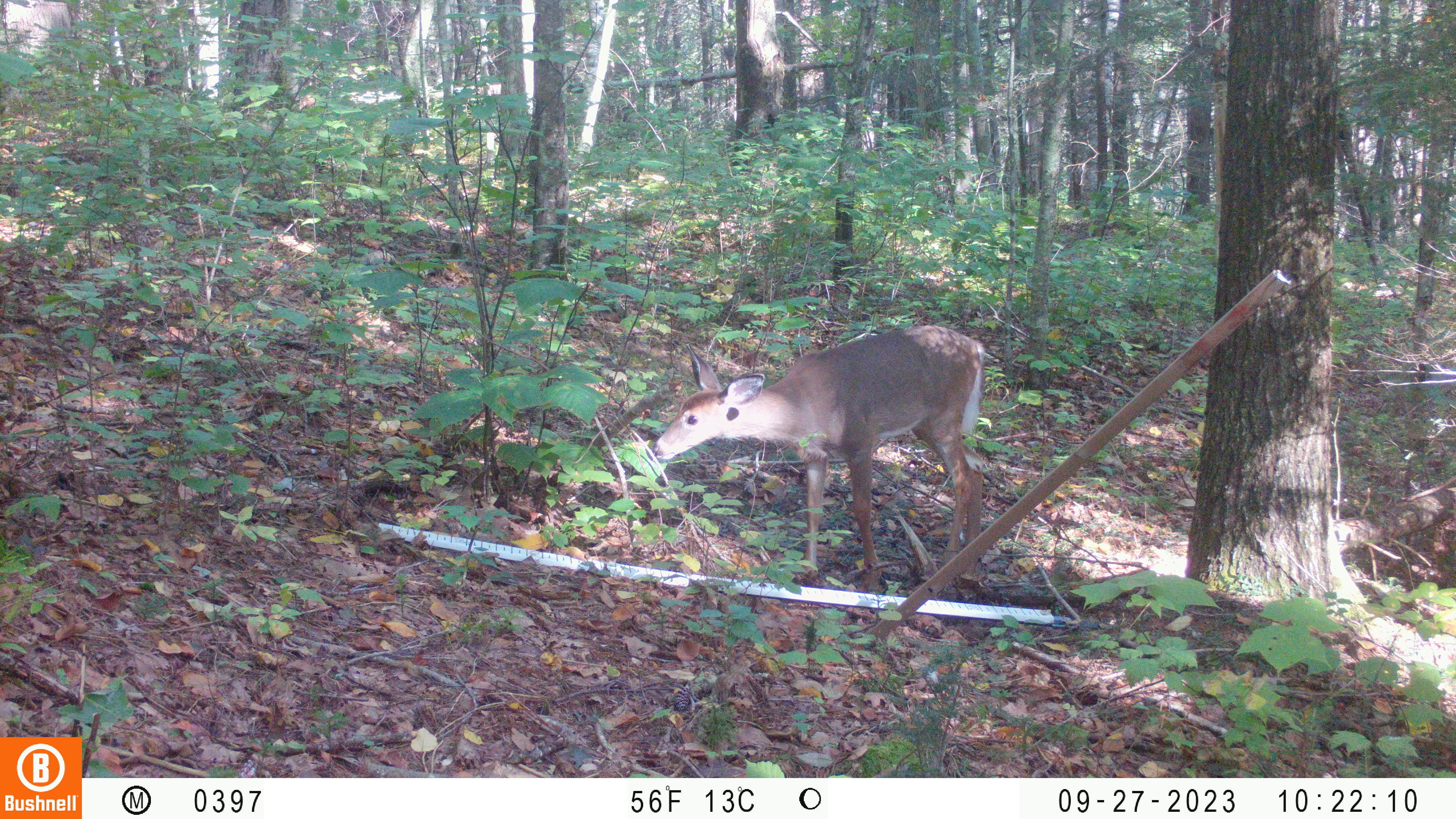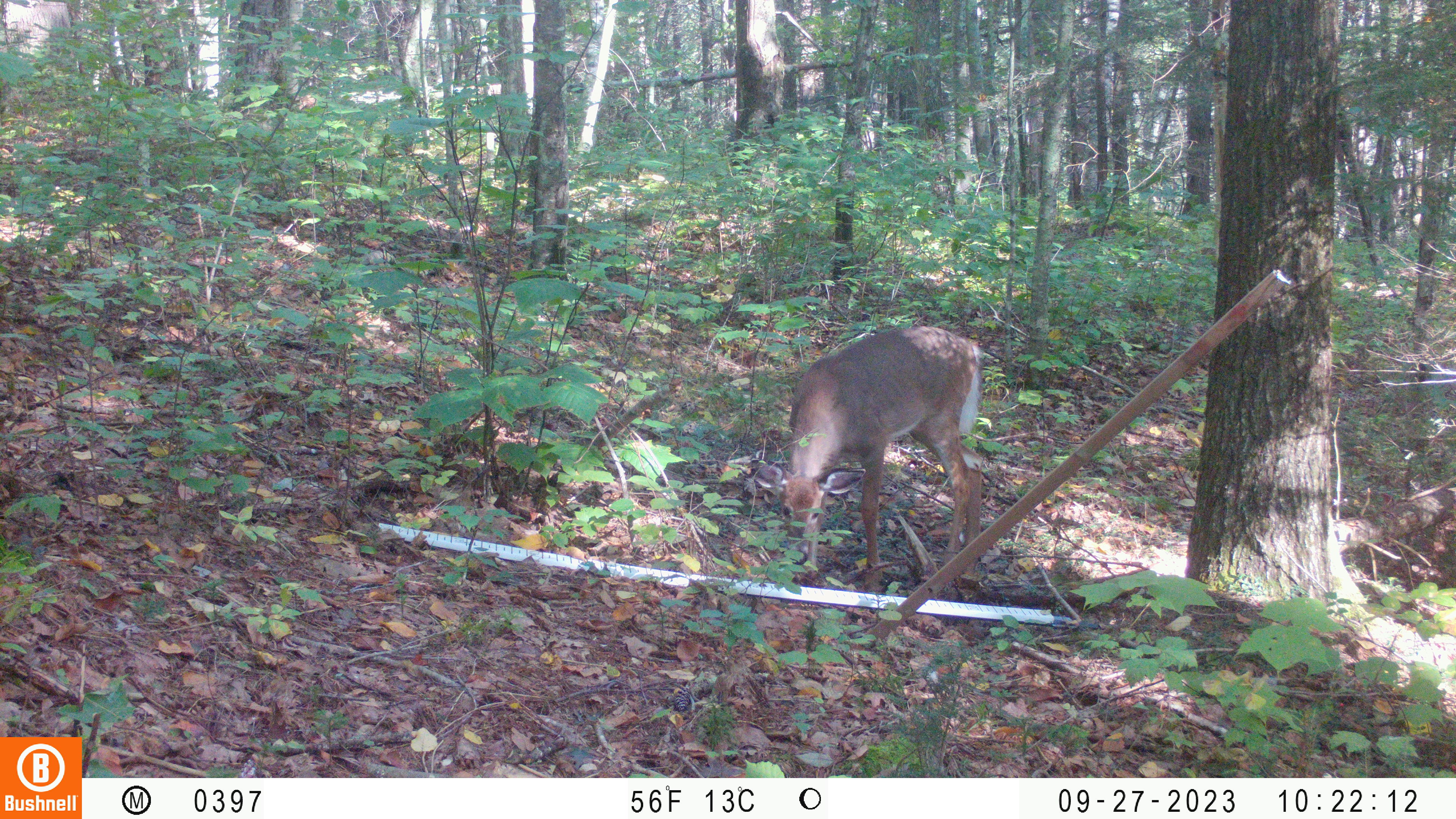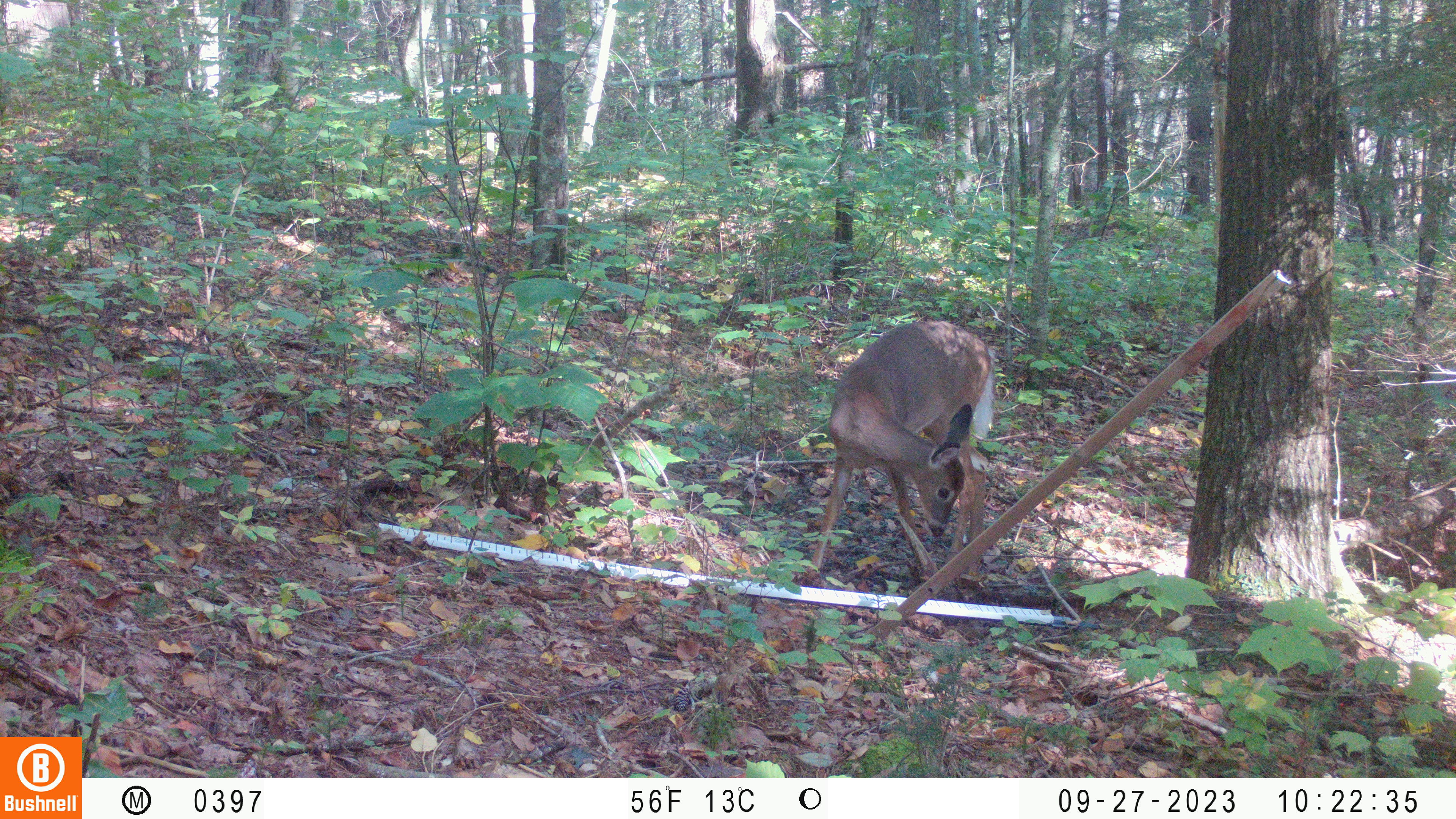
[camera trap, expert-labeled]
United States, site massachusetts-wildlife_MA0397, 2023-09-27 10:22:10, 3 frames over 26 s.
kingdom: Animalia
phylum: Chordata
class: Mammalia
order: Artiodactyla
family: Cervidae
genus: Odocoileus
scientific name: Odocoileus virginianus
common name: white-tailed deer